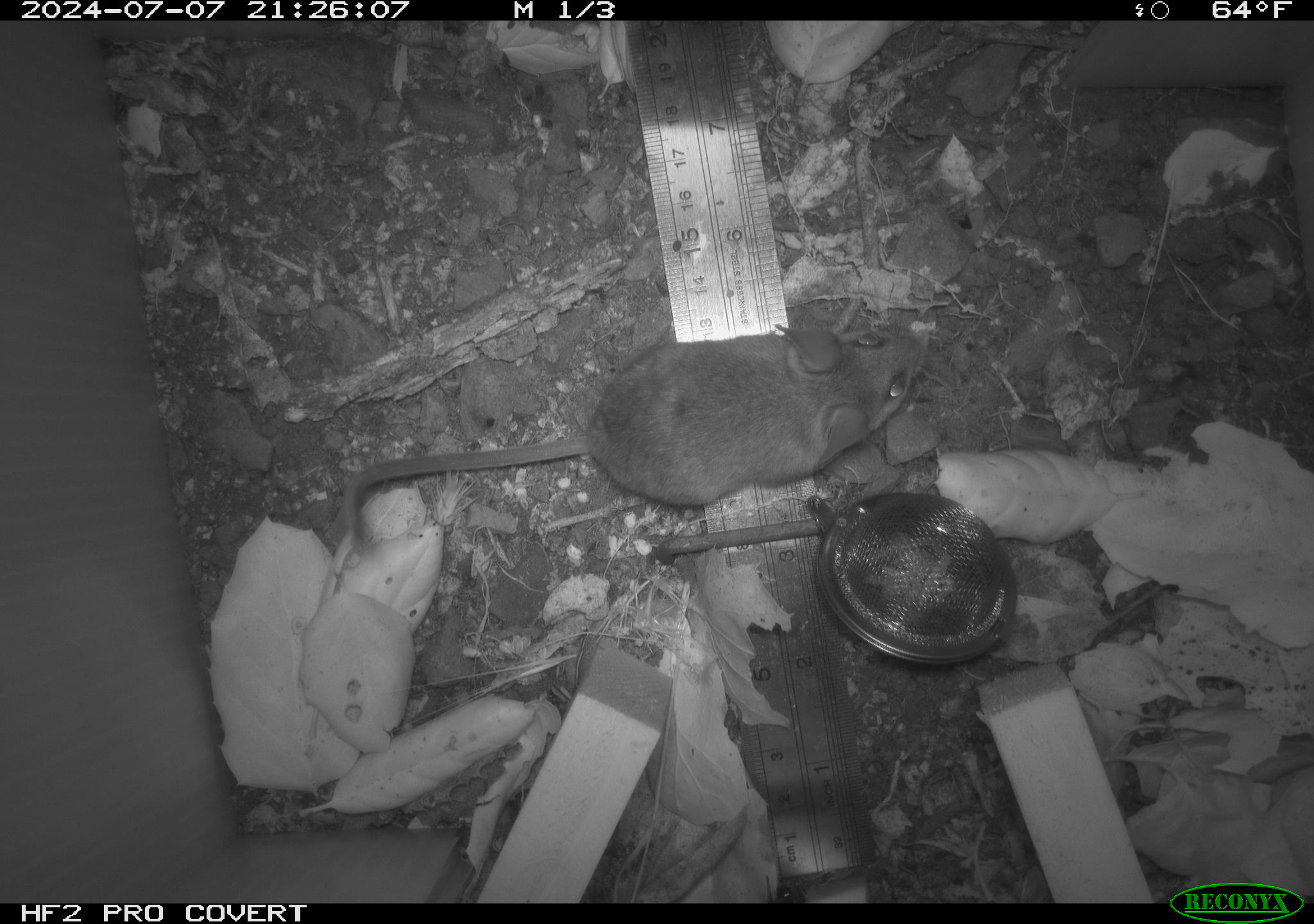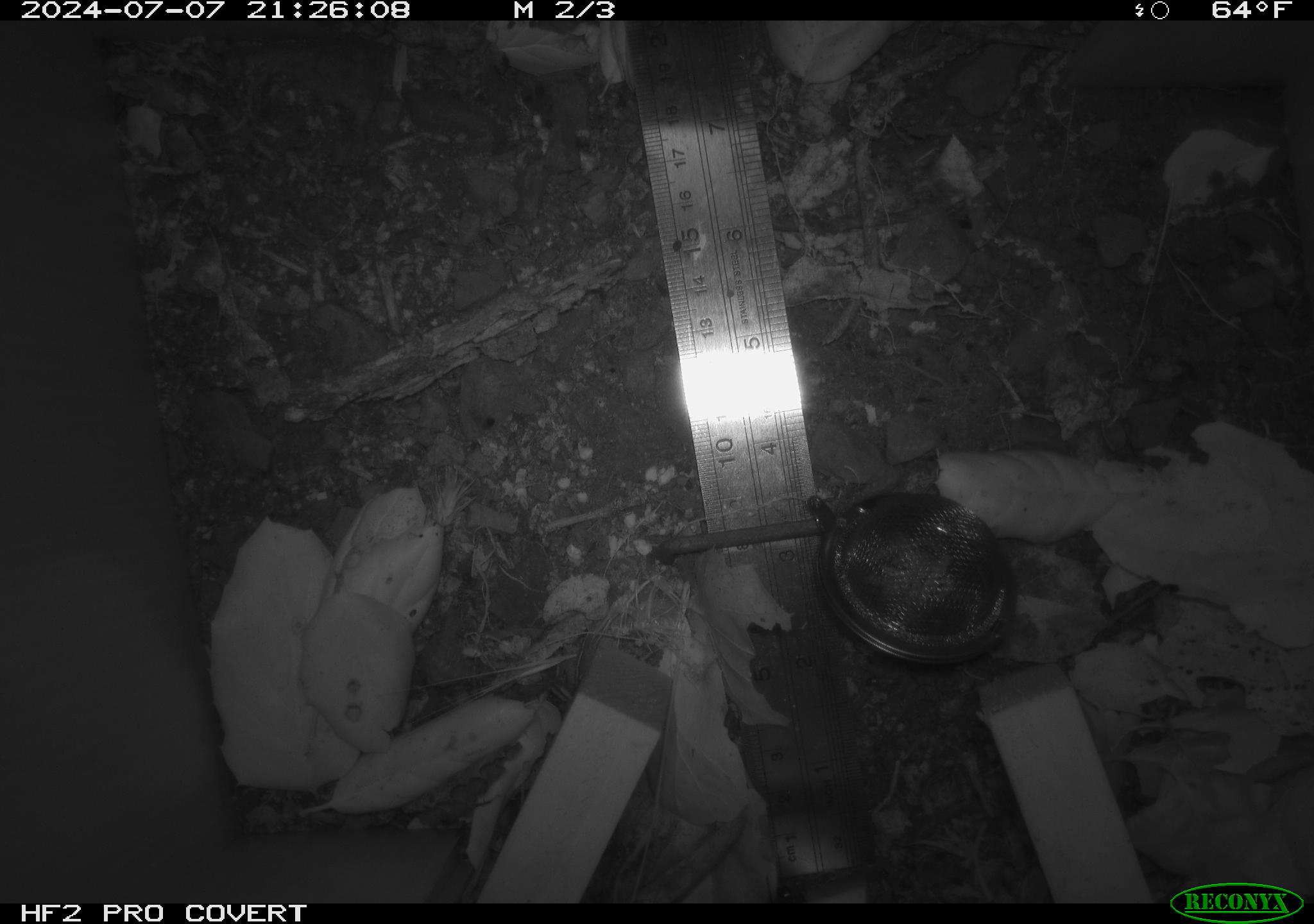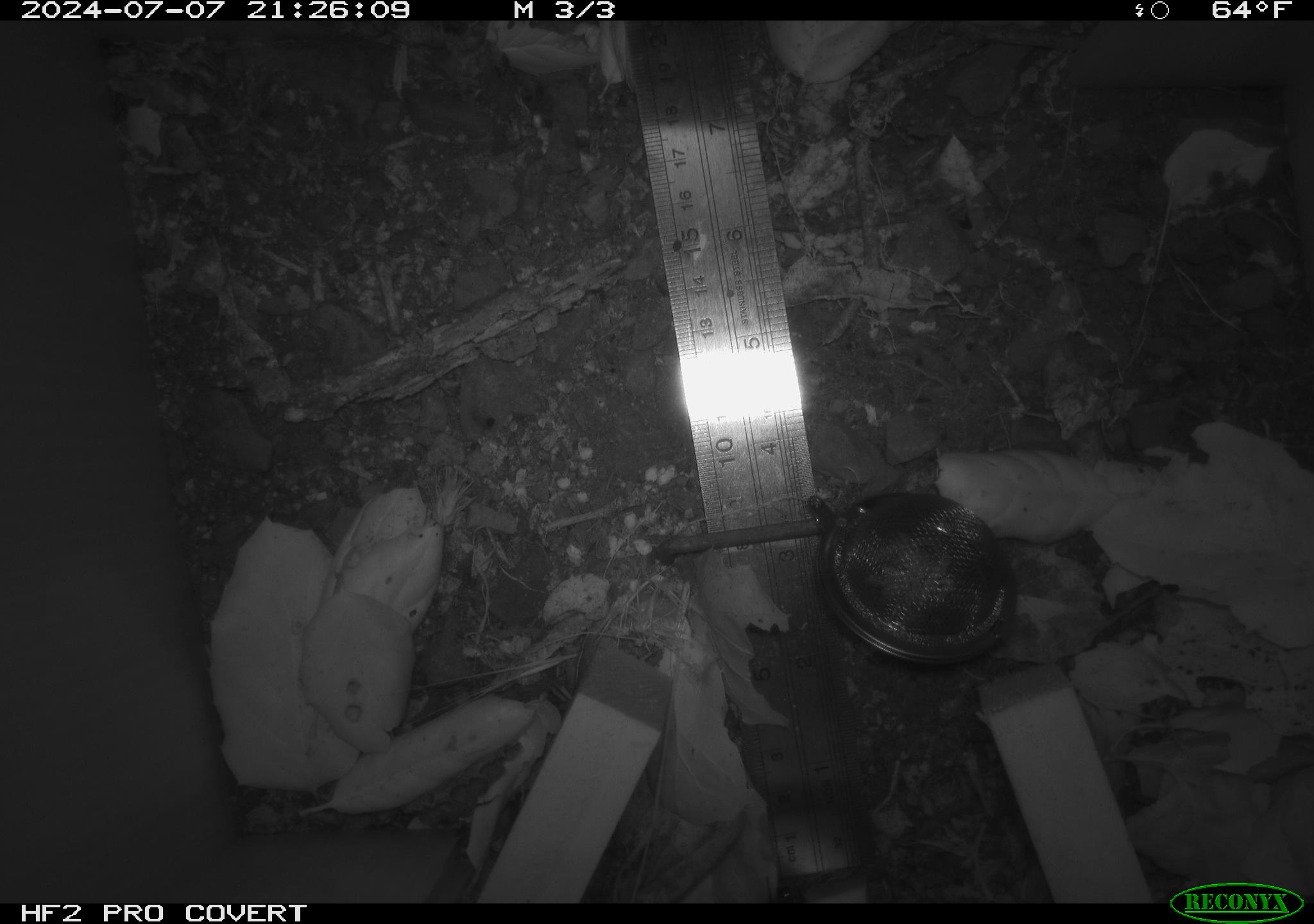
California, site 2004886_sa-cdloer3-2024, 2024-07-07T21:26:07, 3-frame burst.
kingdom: Animalia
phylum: Chordata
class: Mammalia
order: Rodentia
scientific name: Rodentia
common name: rodent